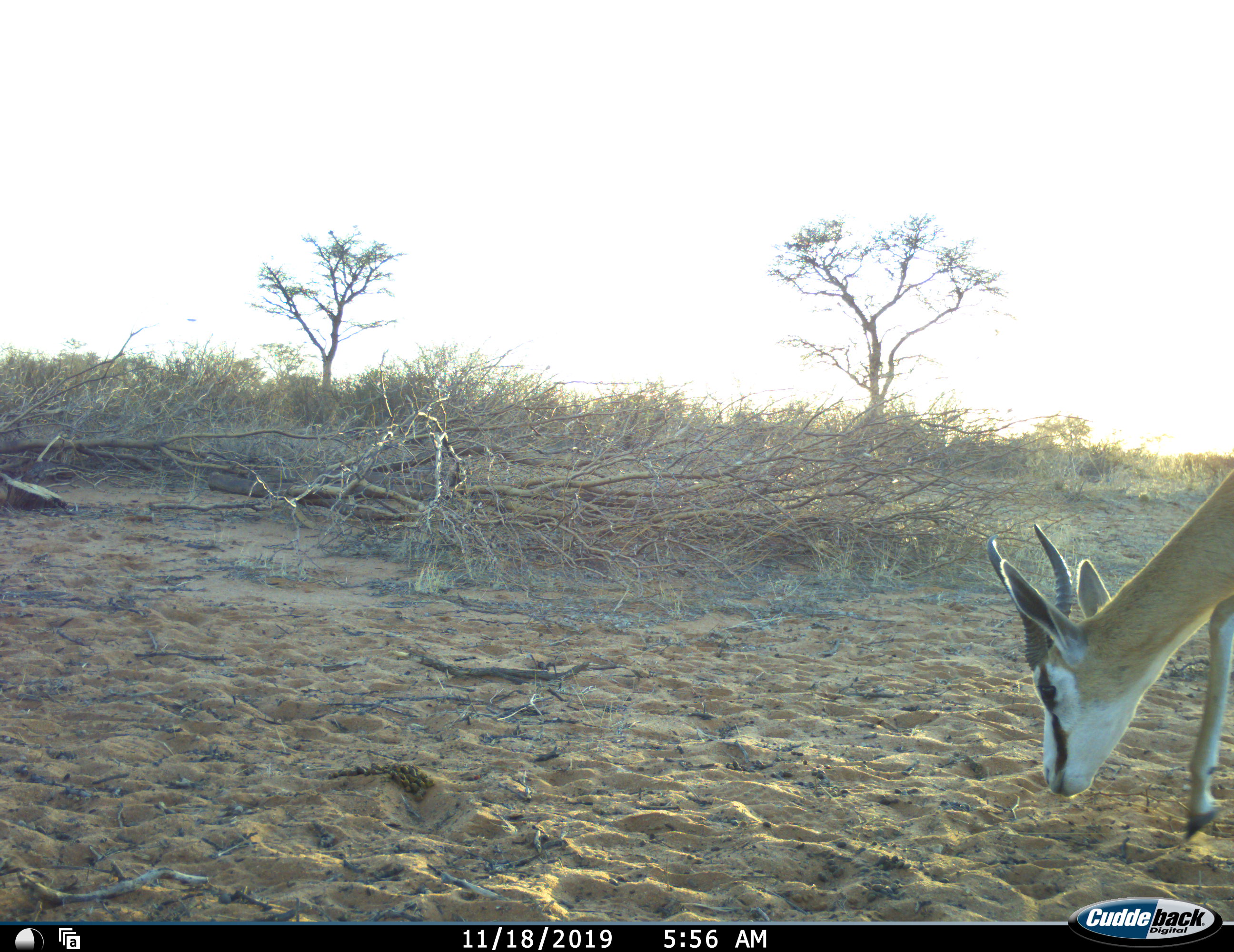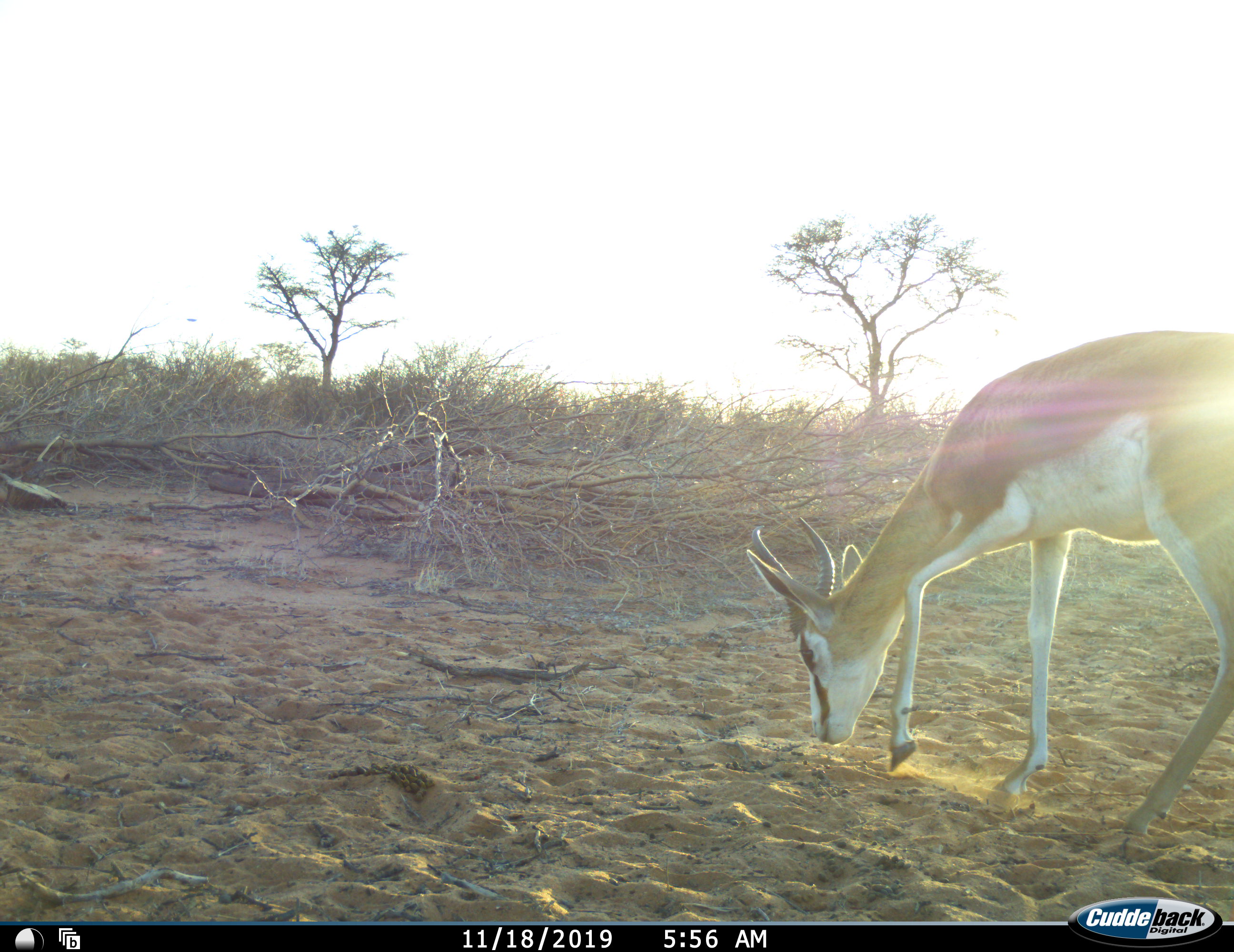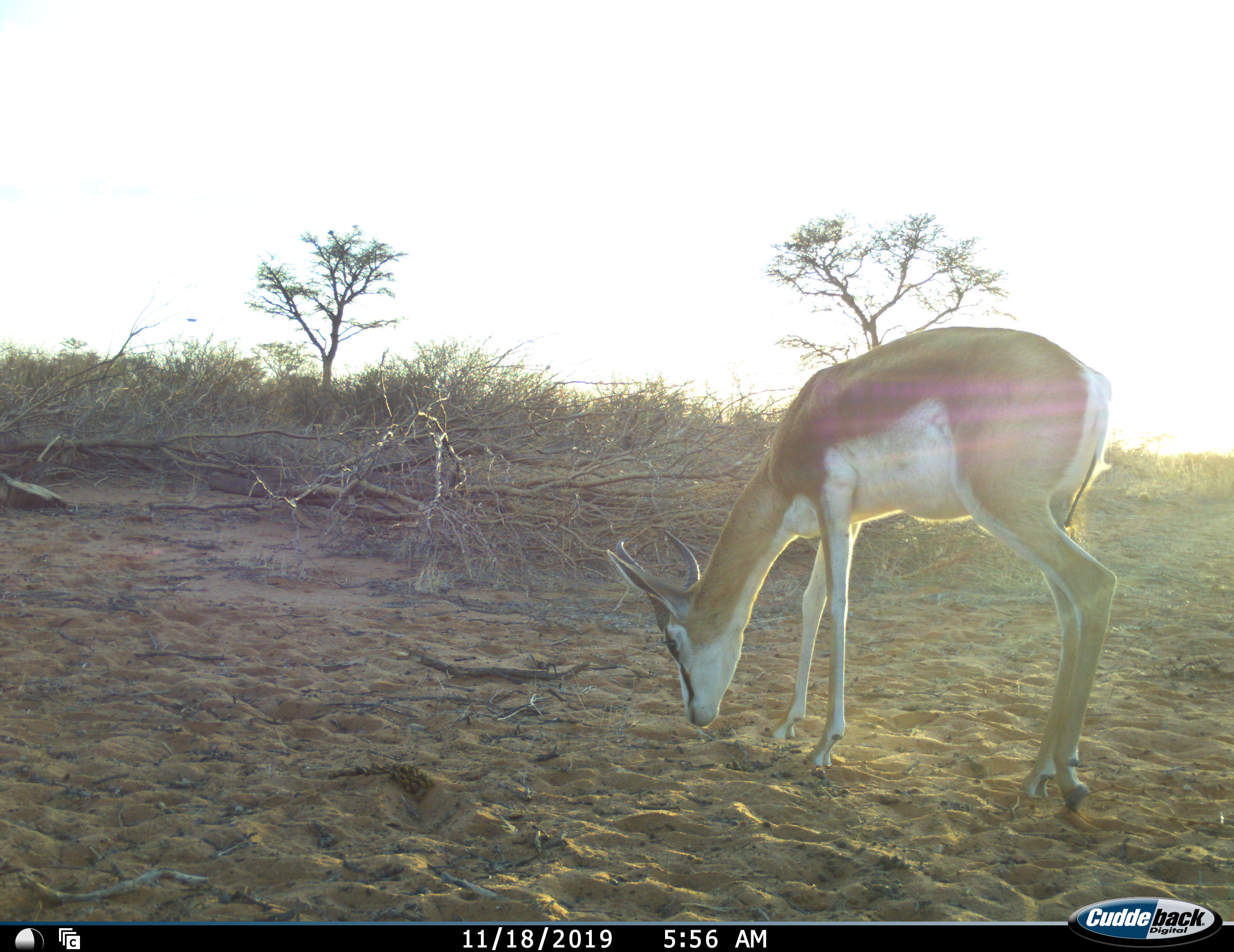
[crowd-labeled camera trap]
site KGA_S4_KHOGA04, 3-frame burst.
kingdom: Animalia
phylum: Chordata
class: Mammalia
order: Artiodactyla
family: Bovidae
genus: Antidorcas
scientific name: Antidorcas marsupialis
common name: springbok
Springbok (Antidorcas marsupialis), count 1. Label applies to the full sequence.